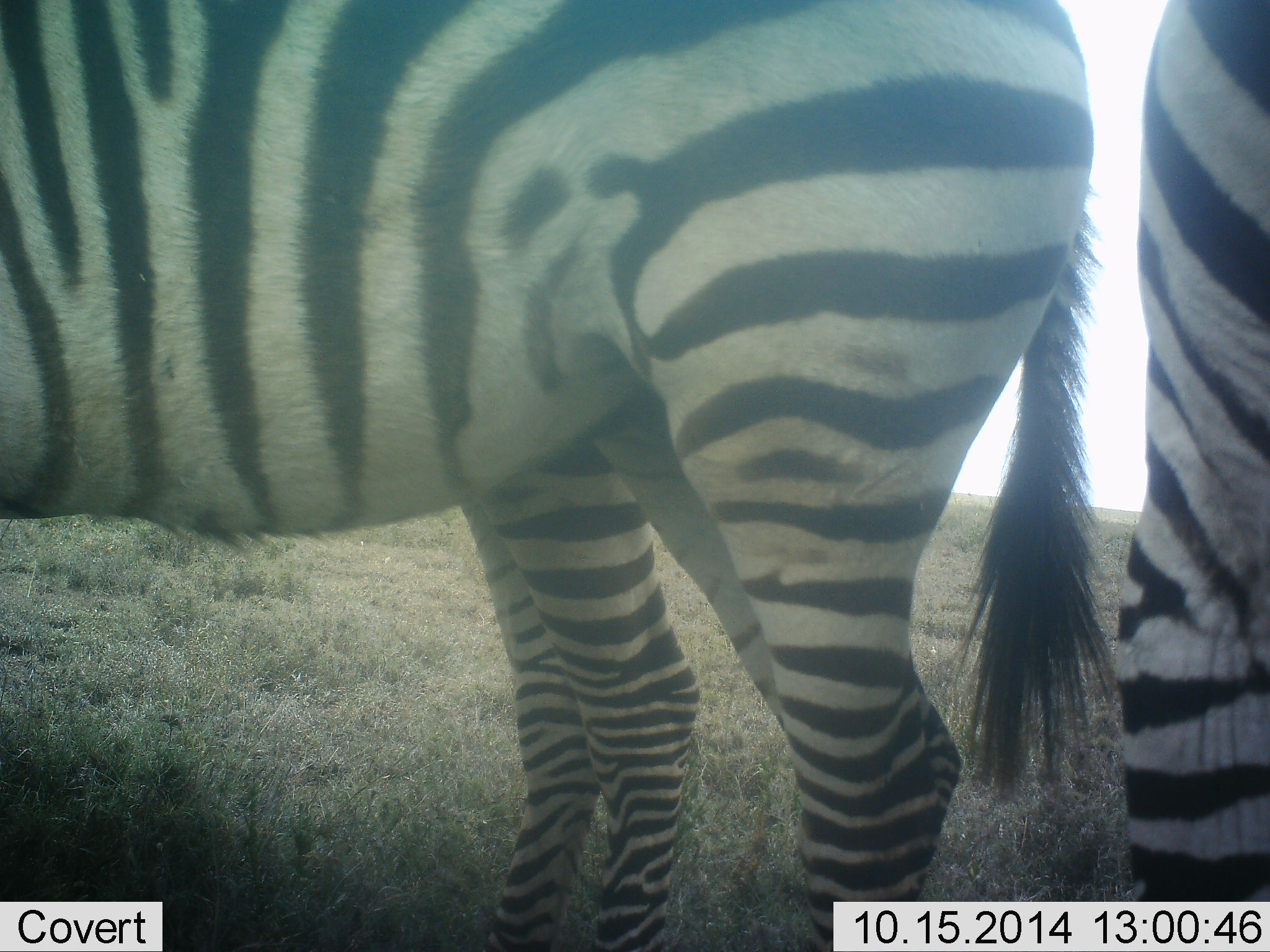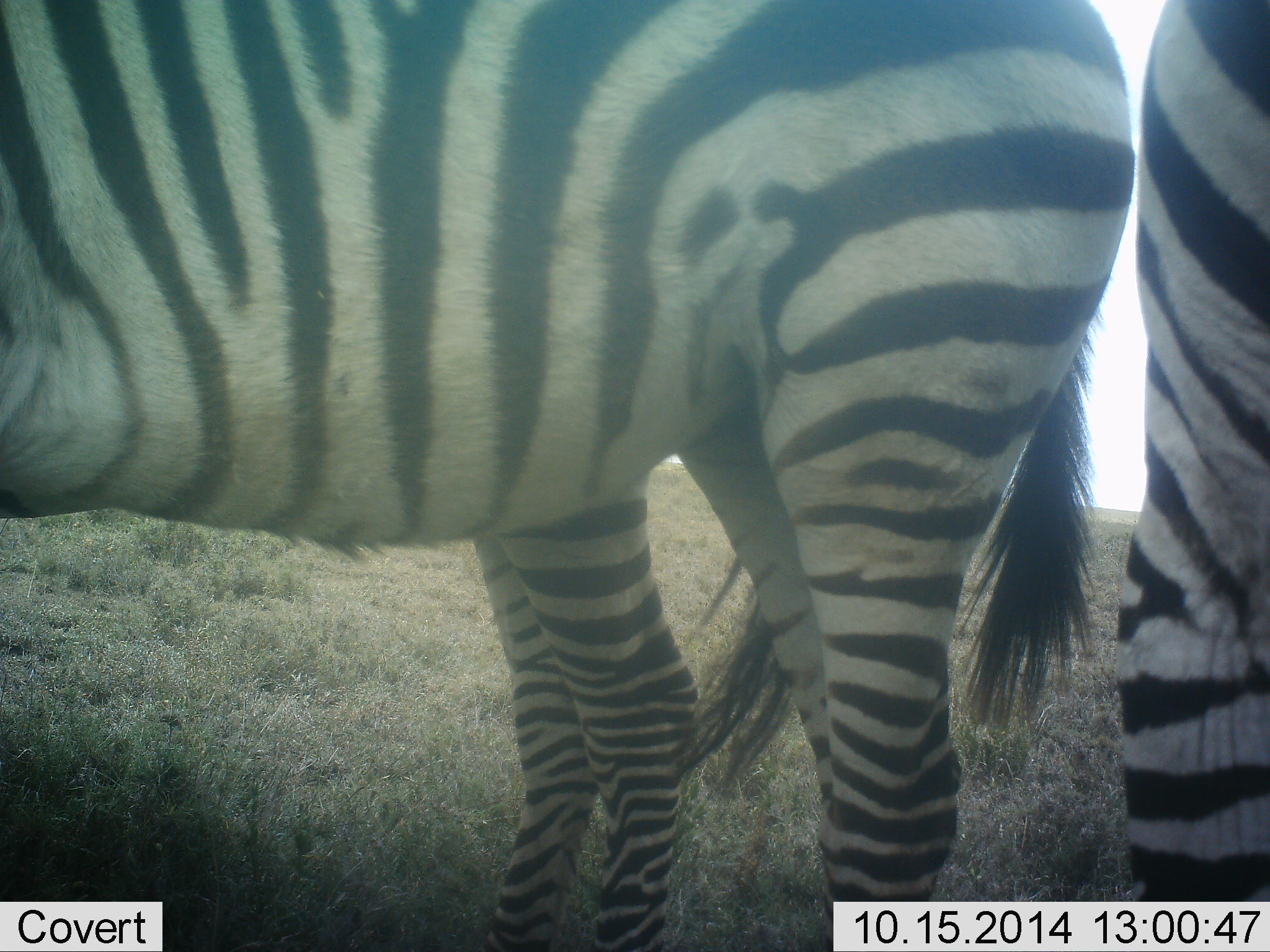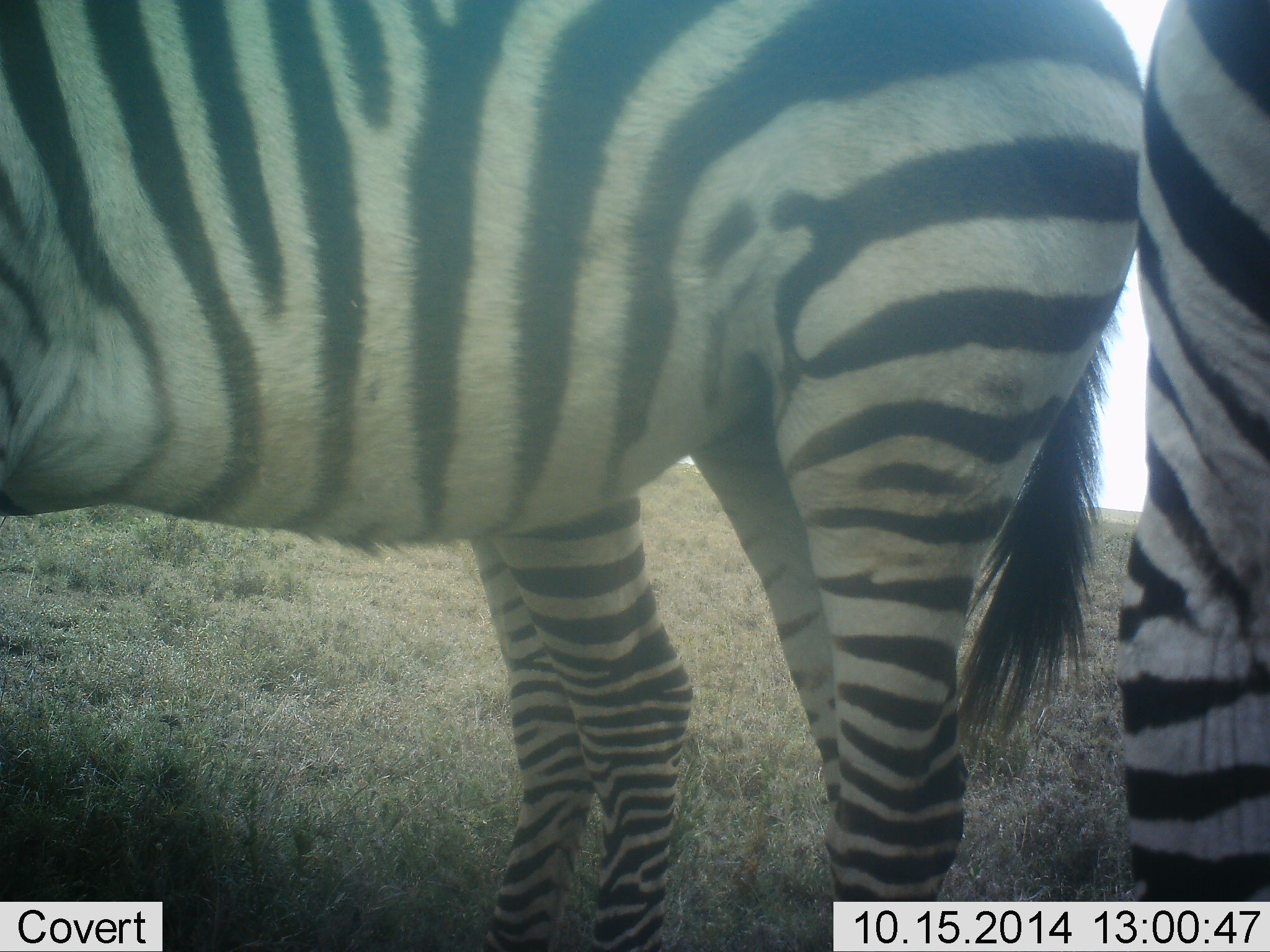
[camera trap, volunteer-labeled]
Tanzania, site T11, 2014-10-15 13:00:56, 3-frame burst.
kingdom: Animalia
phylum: Chordata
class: Mammalia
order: Perissodactyla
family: Equidae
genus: Equus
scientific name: Equus quagga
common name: plains zebra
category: zebra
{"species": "zebra (plains zebra) (Equus quagga)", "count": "3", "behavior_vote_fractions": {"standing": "90%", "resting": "10%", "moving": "0%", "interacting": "0%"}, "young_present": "0%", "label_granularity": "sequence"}